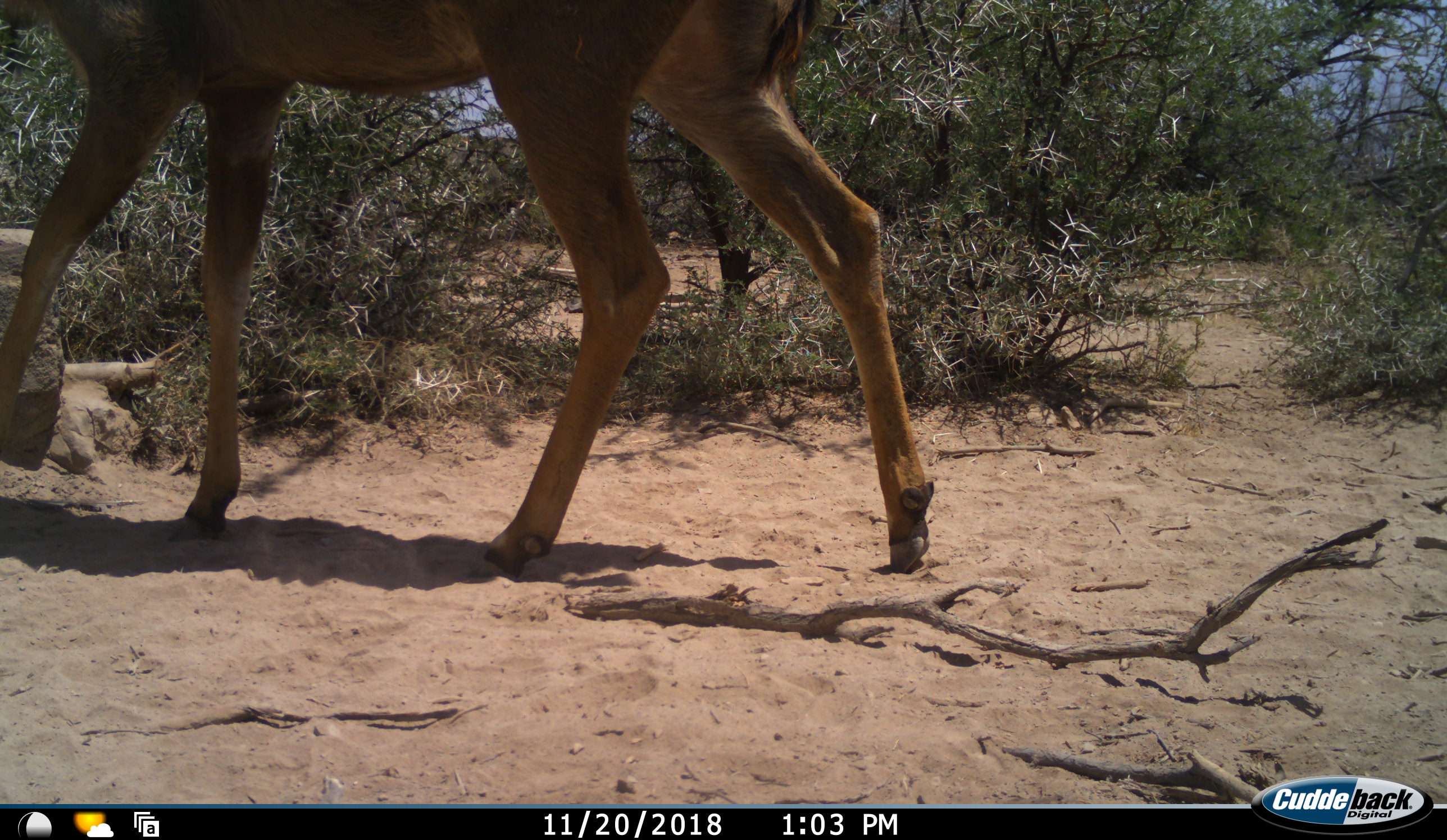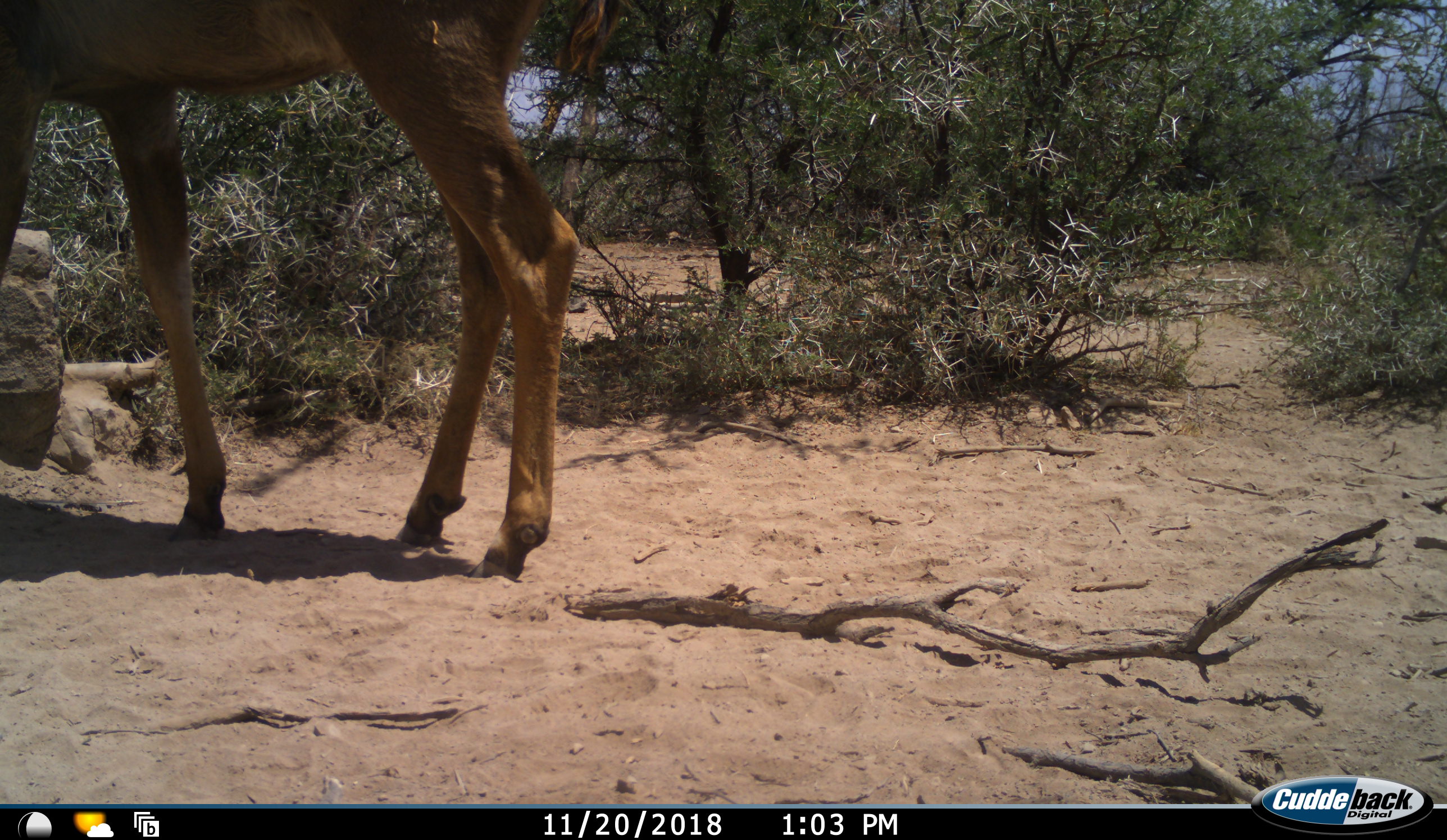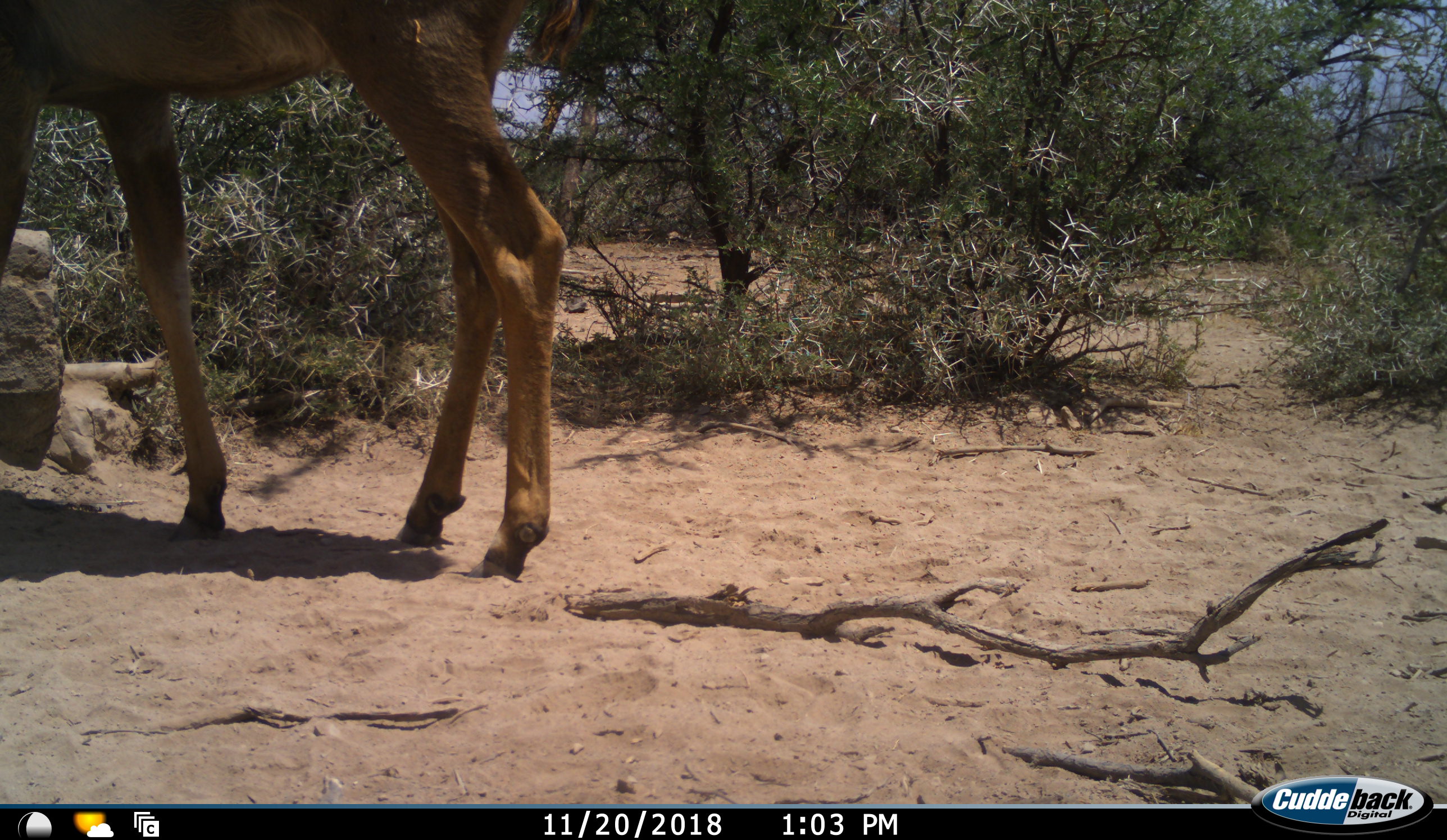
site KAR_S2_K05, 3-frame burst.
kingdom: Animalia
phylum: Chordata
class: Mammalia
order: Artiodactyla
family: Bovidae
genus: Tragelaphus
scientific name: Tragelaphus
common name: kudu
Kudu (Tragelaphus), count 1. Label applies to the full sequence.